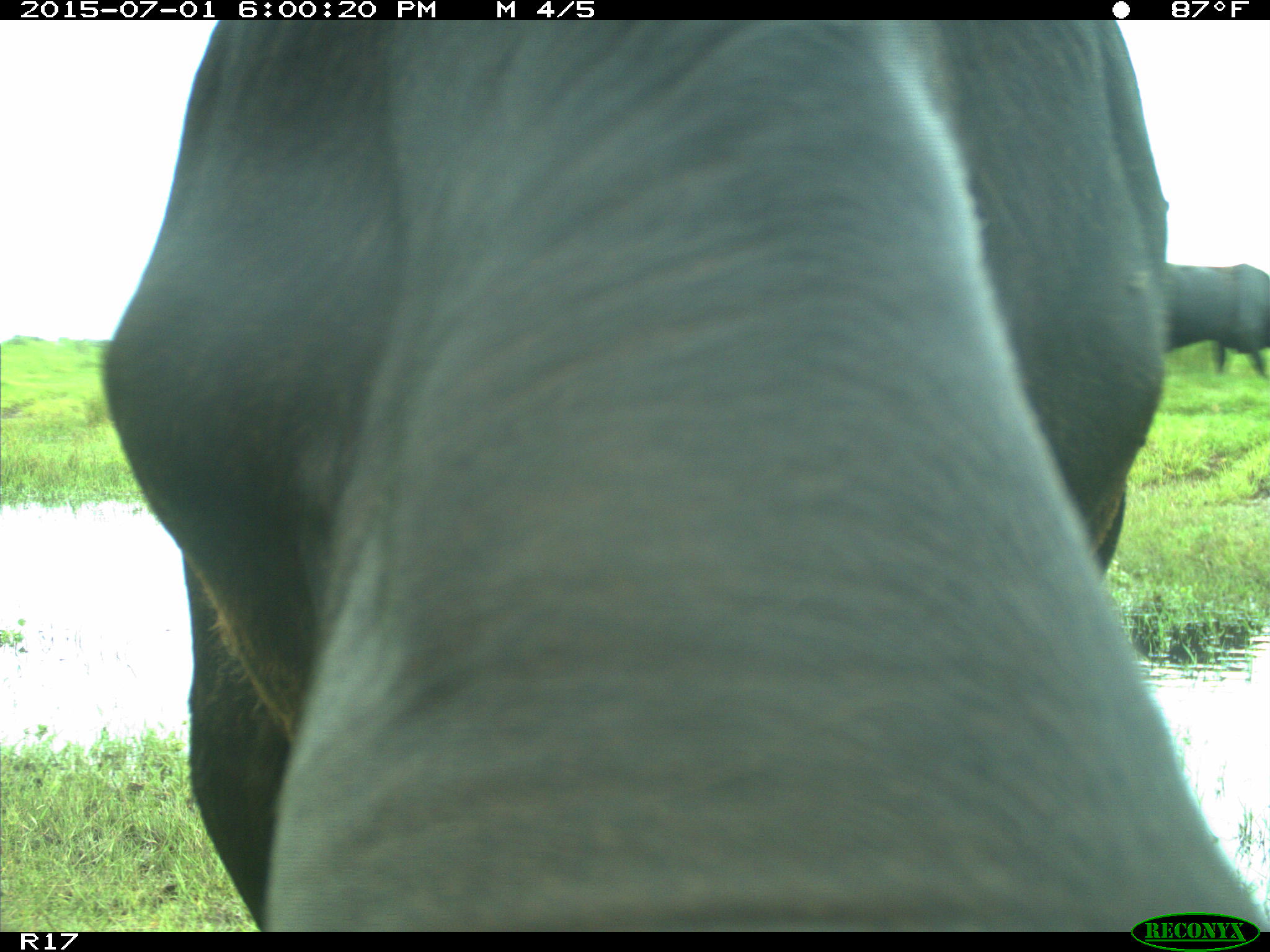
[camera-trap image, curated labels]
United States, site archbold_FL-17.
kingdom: Animalia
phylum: Chordata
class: Mammalia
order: Artiodactyla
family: Bovidae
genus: Bos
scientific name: Bos taurus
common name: domestic cow